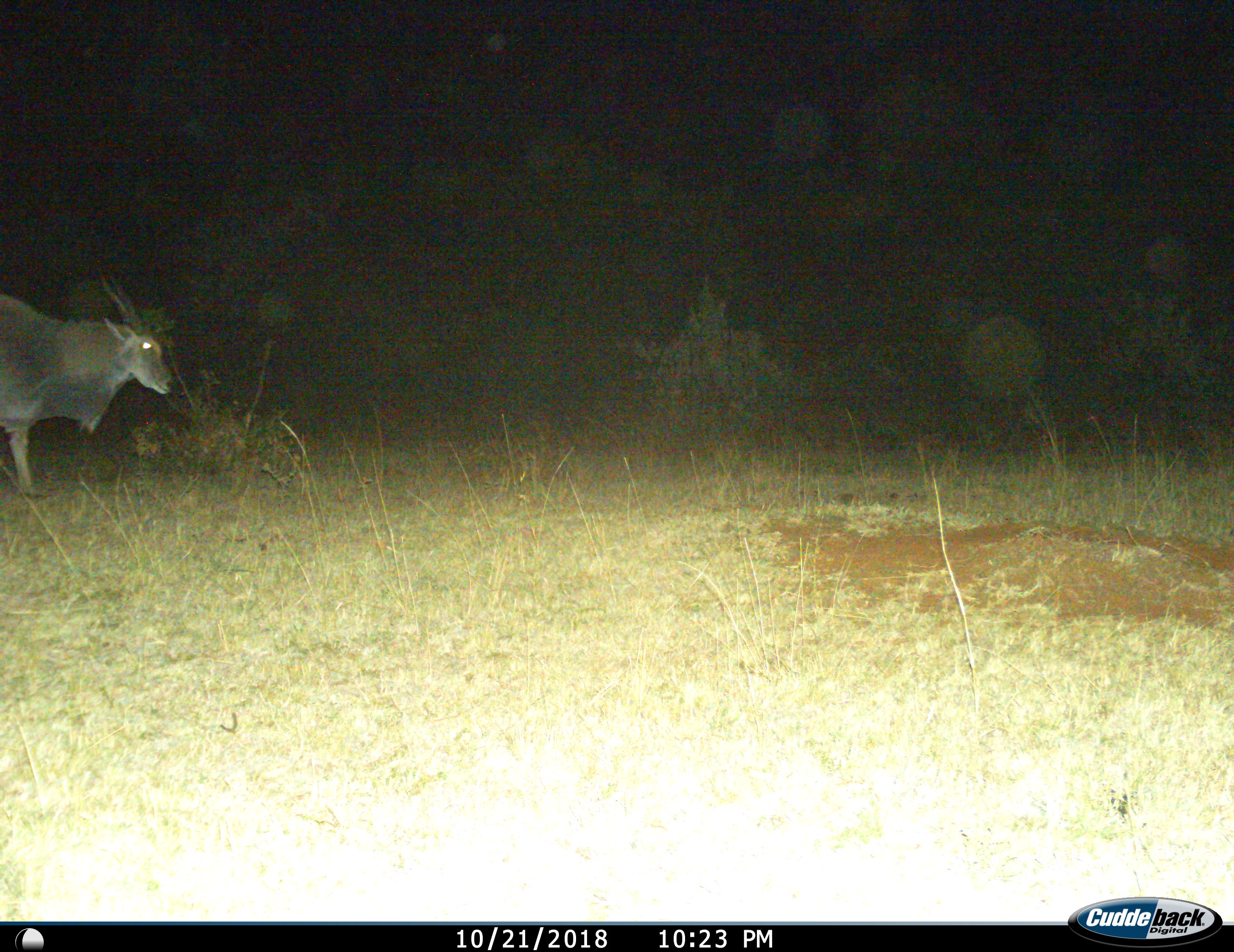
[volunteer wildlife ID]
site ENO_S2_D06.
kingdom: Animalia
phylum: Chordata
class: Mammalia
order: Artiodactyla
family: Bovidae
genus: Tragelaphus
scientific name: Tragelaphus oryx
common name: eland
Eland (Tragelaphus oryx), count 1. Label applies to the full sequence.